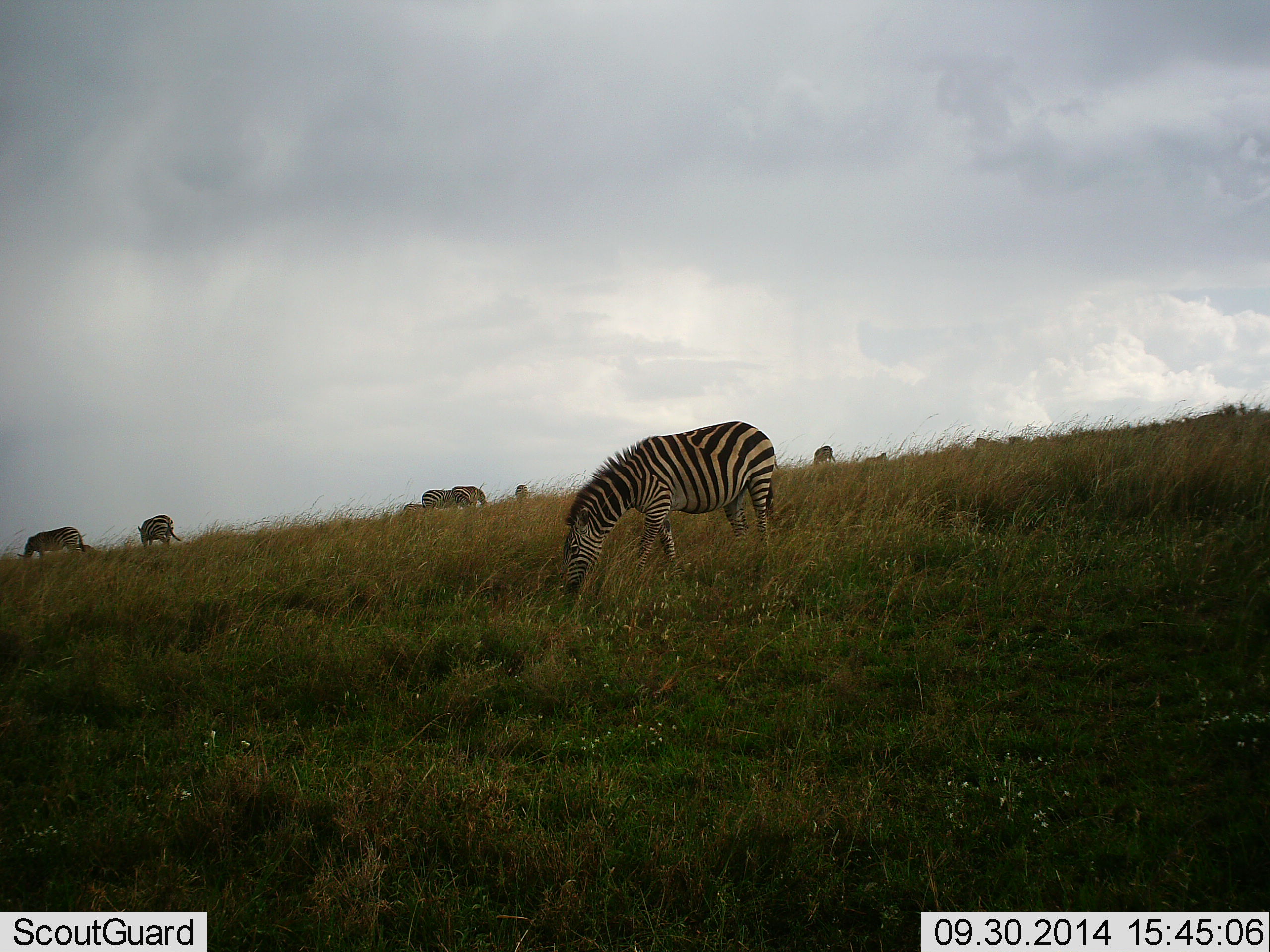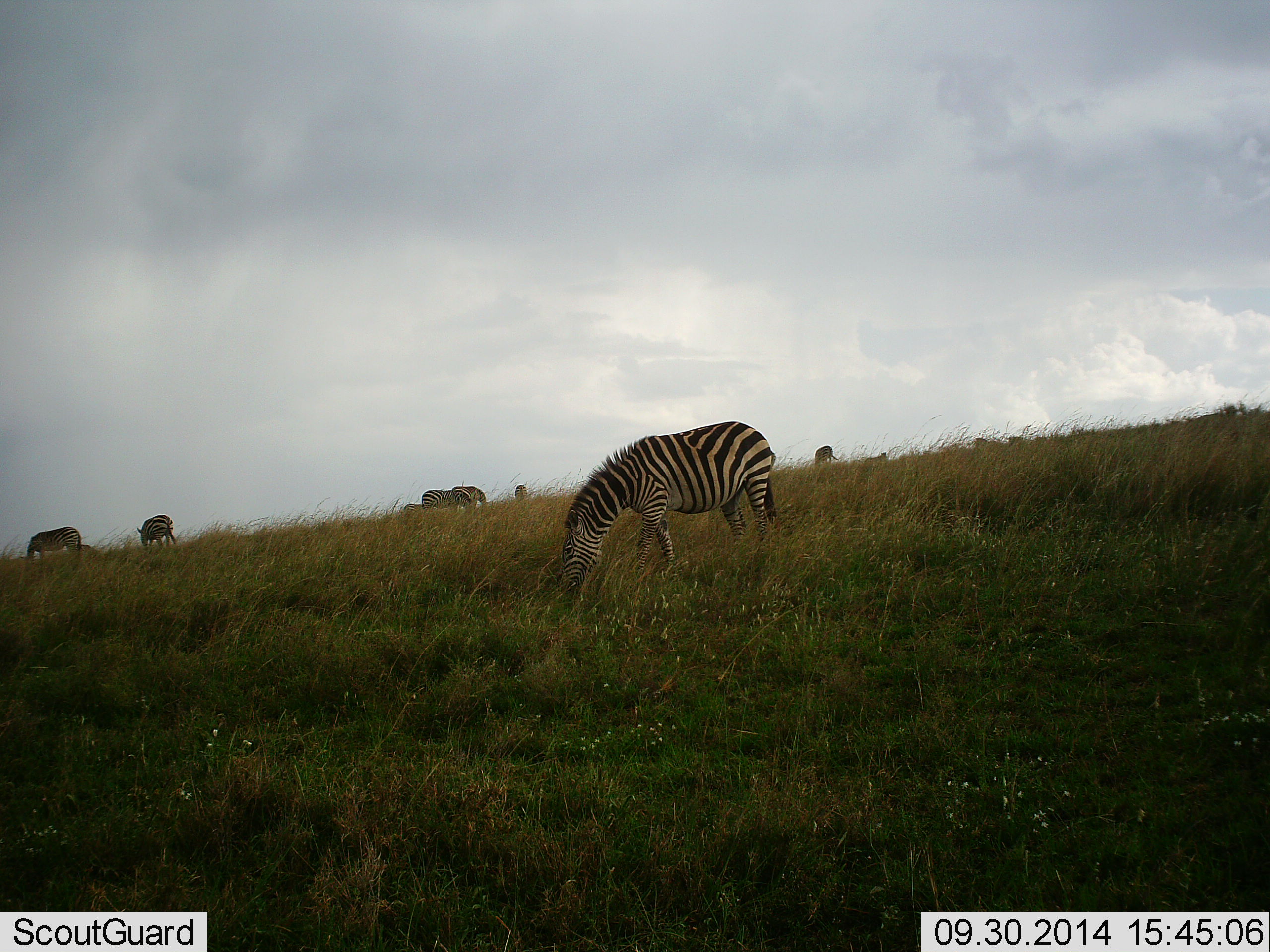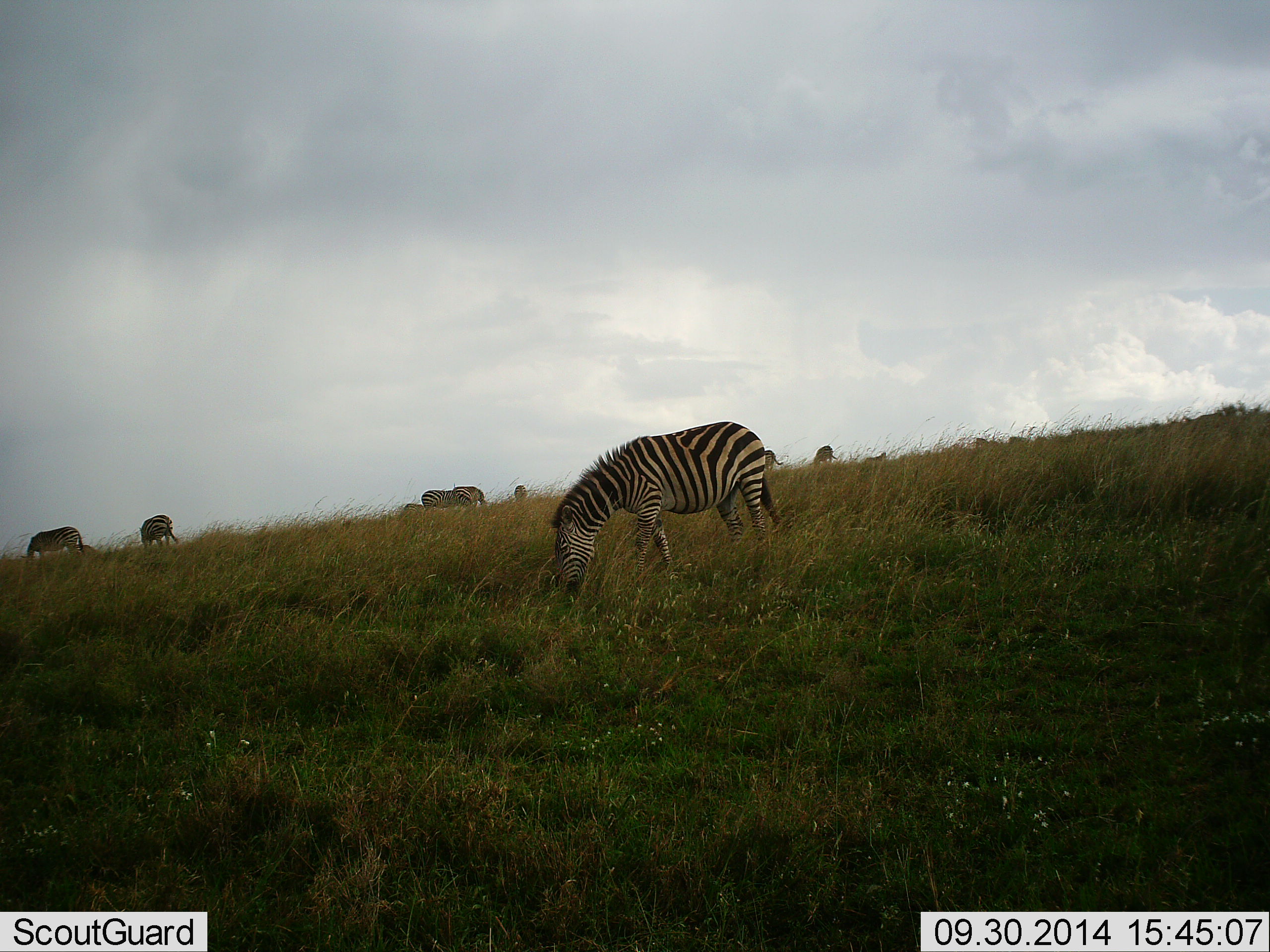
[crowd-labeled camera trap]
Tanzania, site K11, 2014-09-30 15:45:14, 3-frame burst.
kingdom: Animalia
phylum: Chordata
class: Mammalia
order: Perissodactyla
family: Equidae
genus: Equus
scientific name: Equus quagga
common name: plains zebra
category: zebra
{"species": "zebra (plains zebra) (Equus quagga)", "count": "7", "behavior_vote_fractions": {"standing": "10%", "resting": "10%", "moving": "10%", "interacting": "0%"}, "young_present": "0%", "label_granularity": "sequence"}